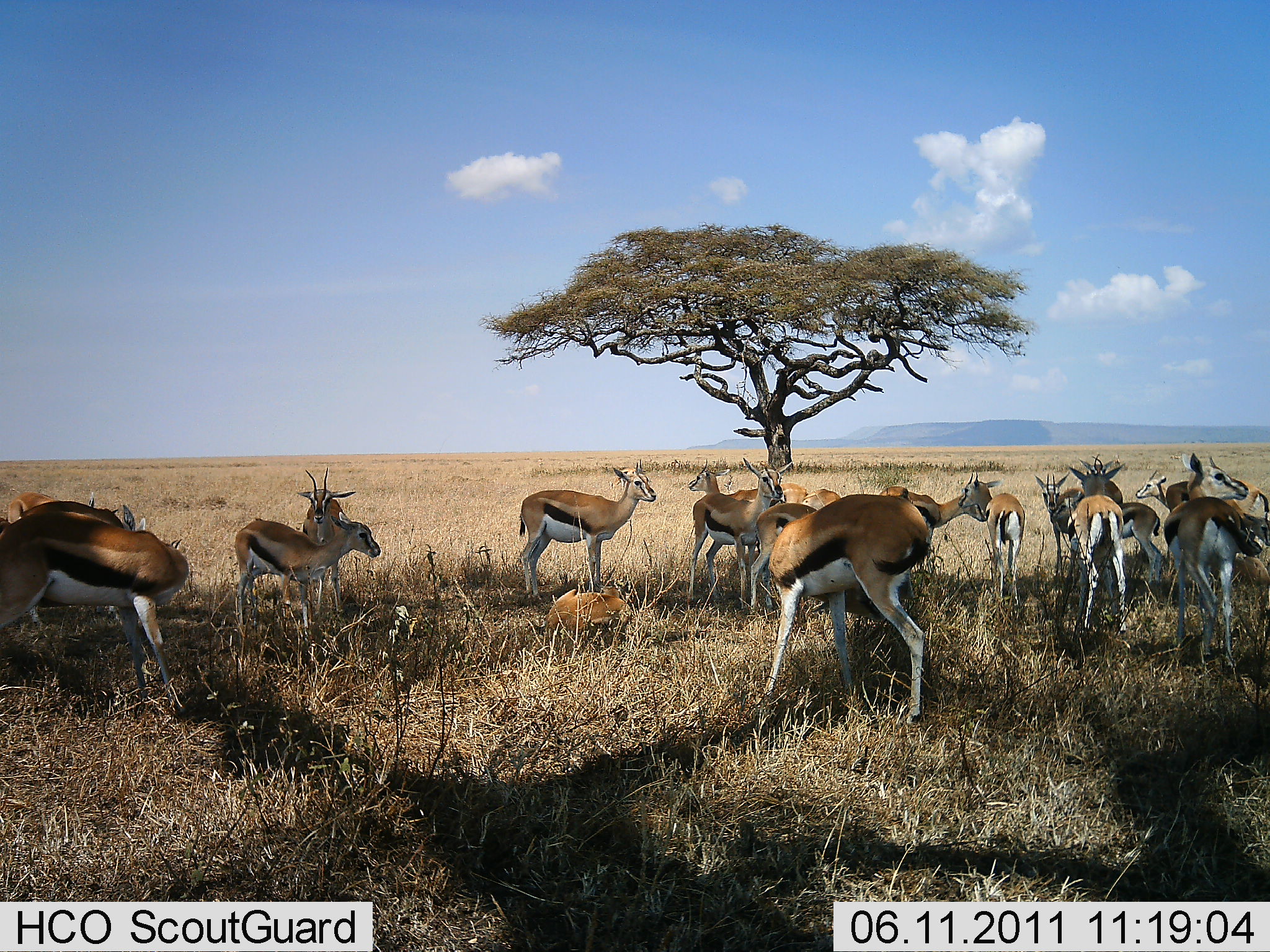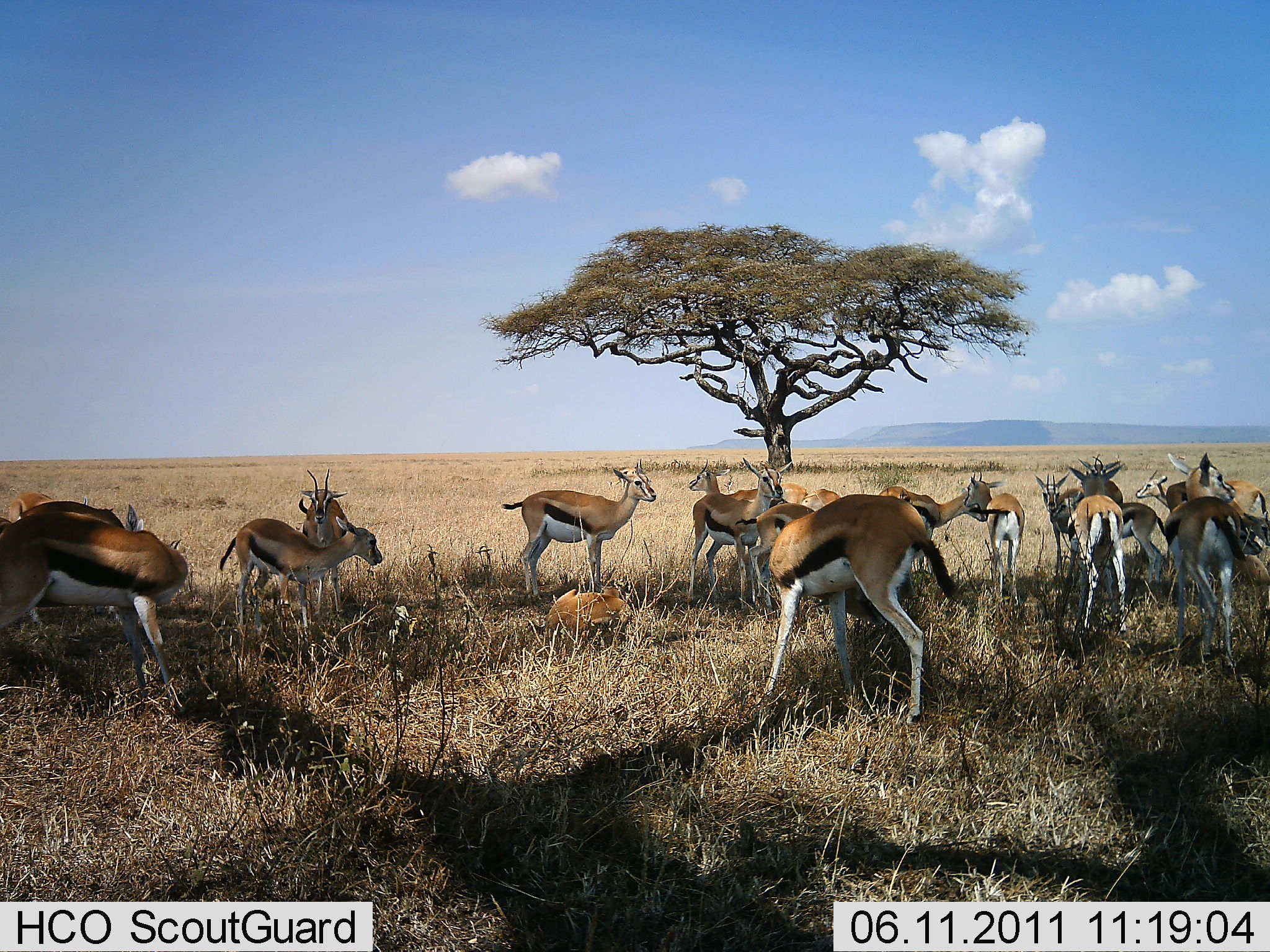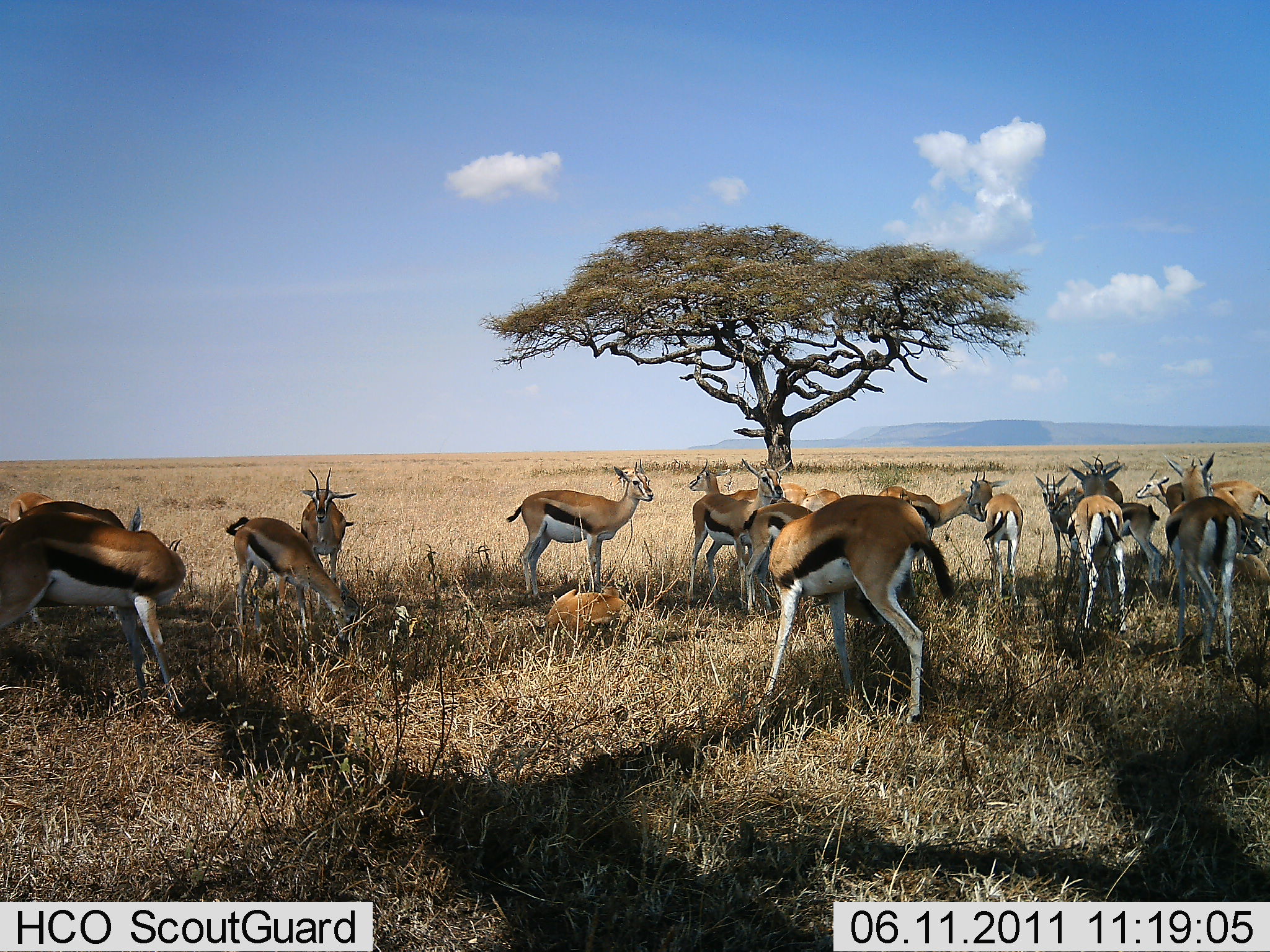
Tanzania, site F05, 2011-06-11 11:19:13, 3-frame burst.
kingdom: Animalia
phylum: Chordata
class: Mammalia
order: Artiodactyla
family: Bovidae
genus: Eudorcas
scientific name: Eudorcas thomsonii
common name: thomson's gazelle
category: gazellethomsons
Gazellethomsons (thomson's gazelle) (Eudorcas thomsonii), count 11-50. Behavior (volunteer vote fractions): standing 80%, resting 70%, moving 20%, interacting 40%. Young present (vote fraction): 10%. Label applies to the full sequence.